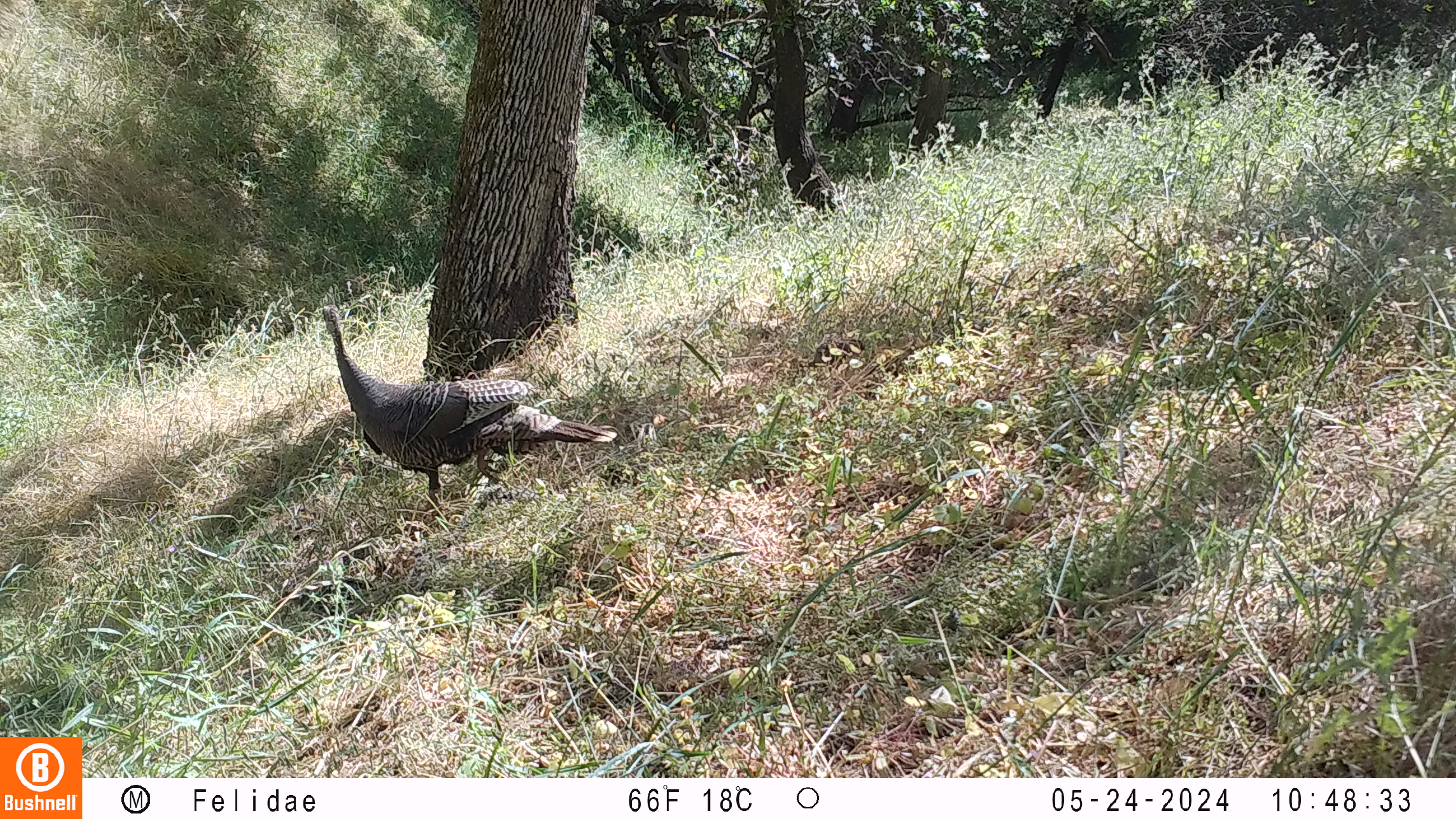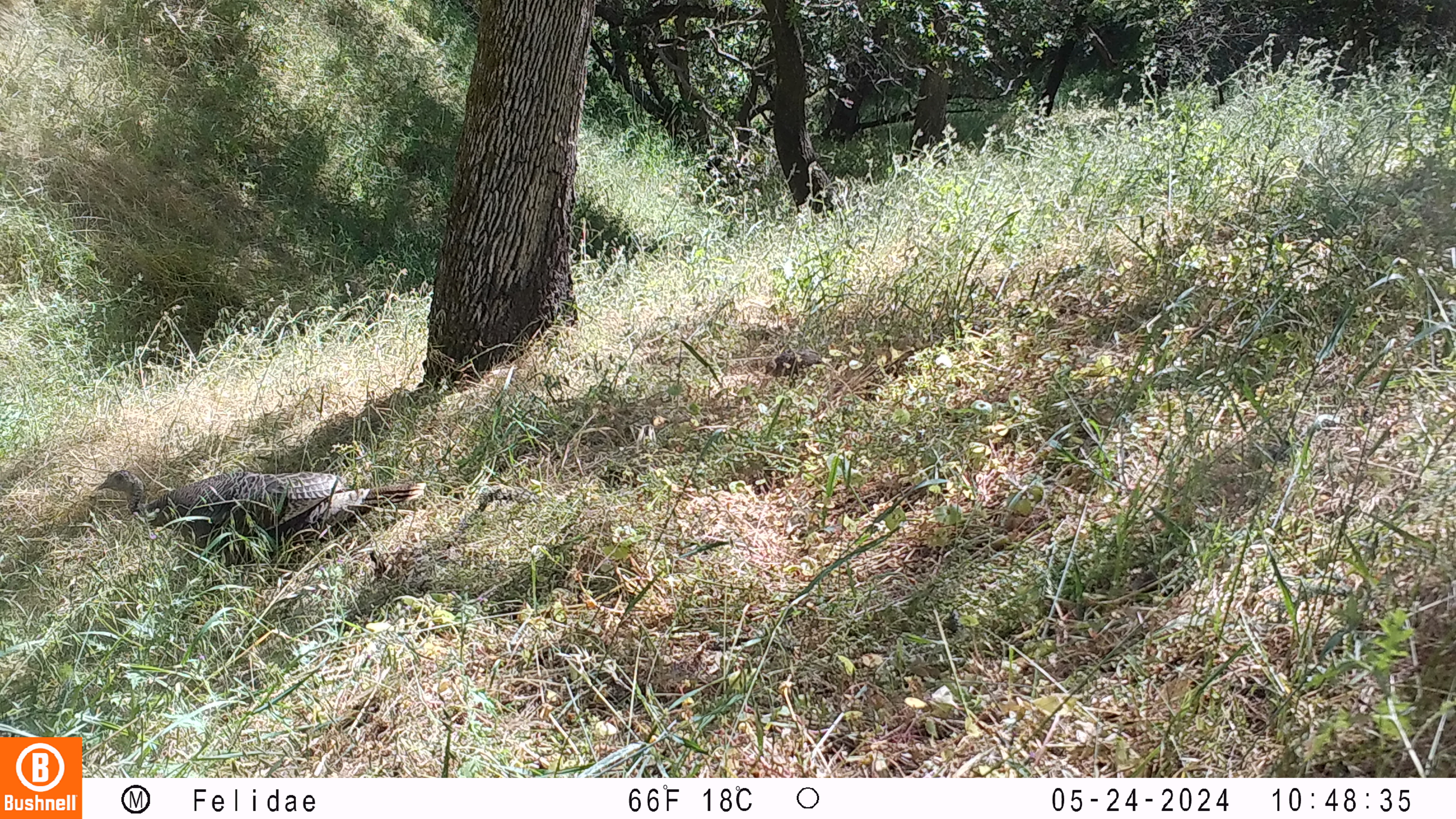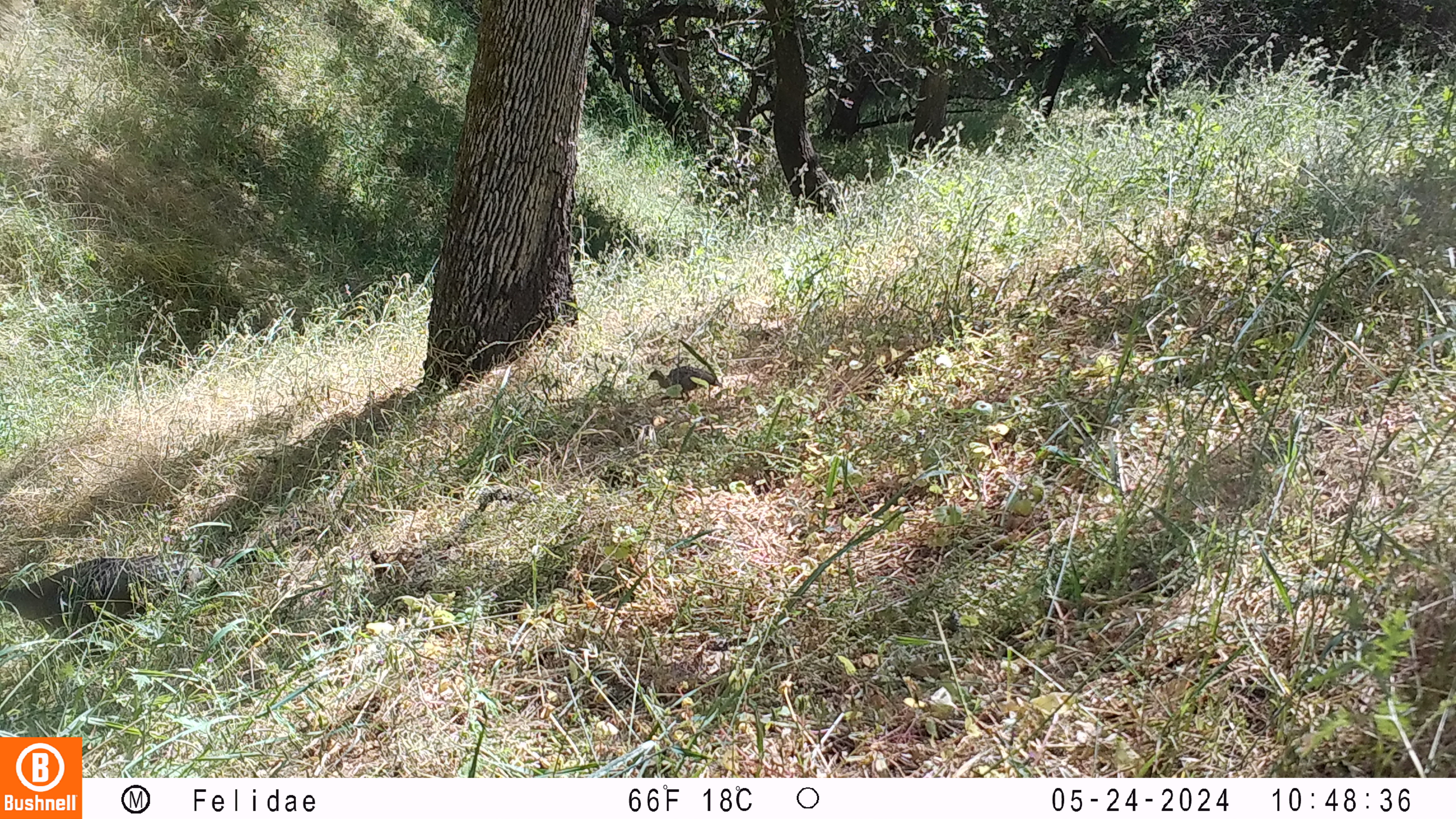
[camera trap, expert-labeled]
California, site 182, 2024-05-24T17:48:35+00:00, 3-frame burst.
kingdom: Animalia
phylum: Chordata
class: Aves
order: Galliformes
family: Phasianidae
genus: Meleagris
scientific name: Meleagris gallopavo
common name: turkey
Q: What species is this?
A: Turkey (Meleagris gallopavo).